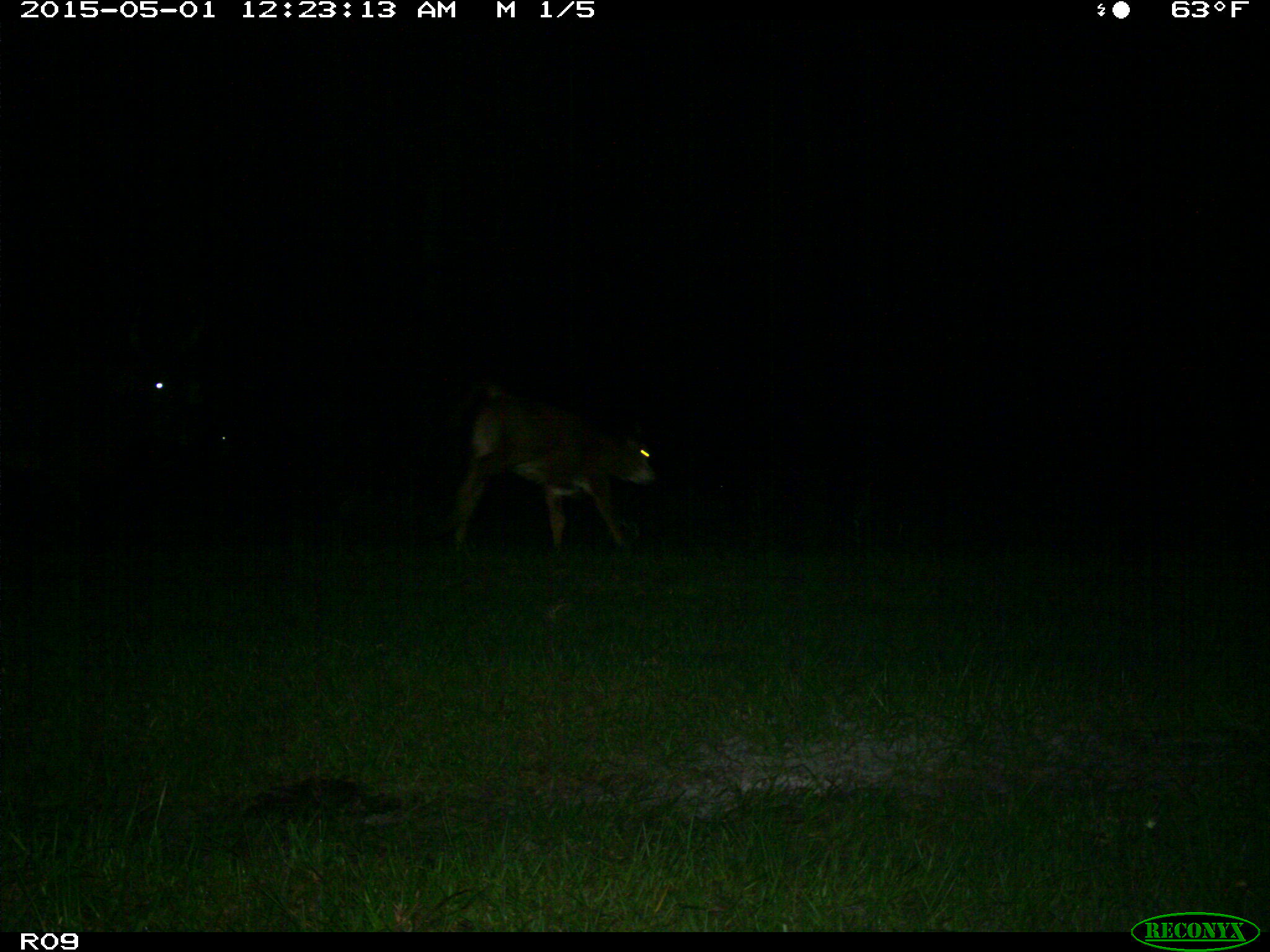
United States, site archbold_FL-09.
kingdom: Animalia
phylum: Chordata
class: Mammalia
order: Artiodactyla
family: Bovidae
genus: Bos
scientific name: Bos taurus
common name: domestic cow